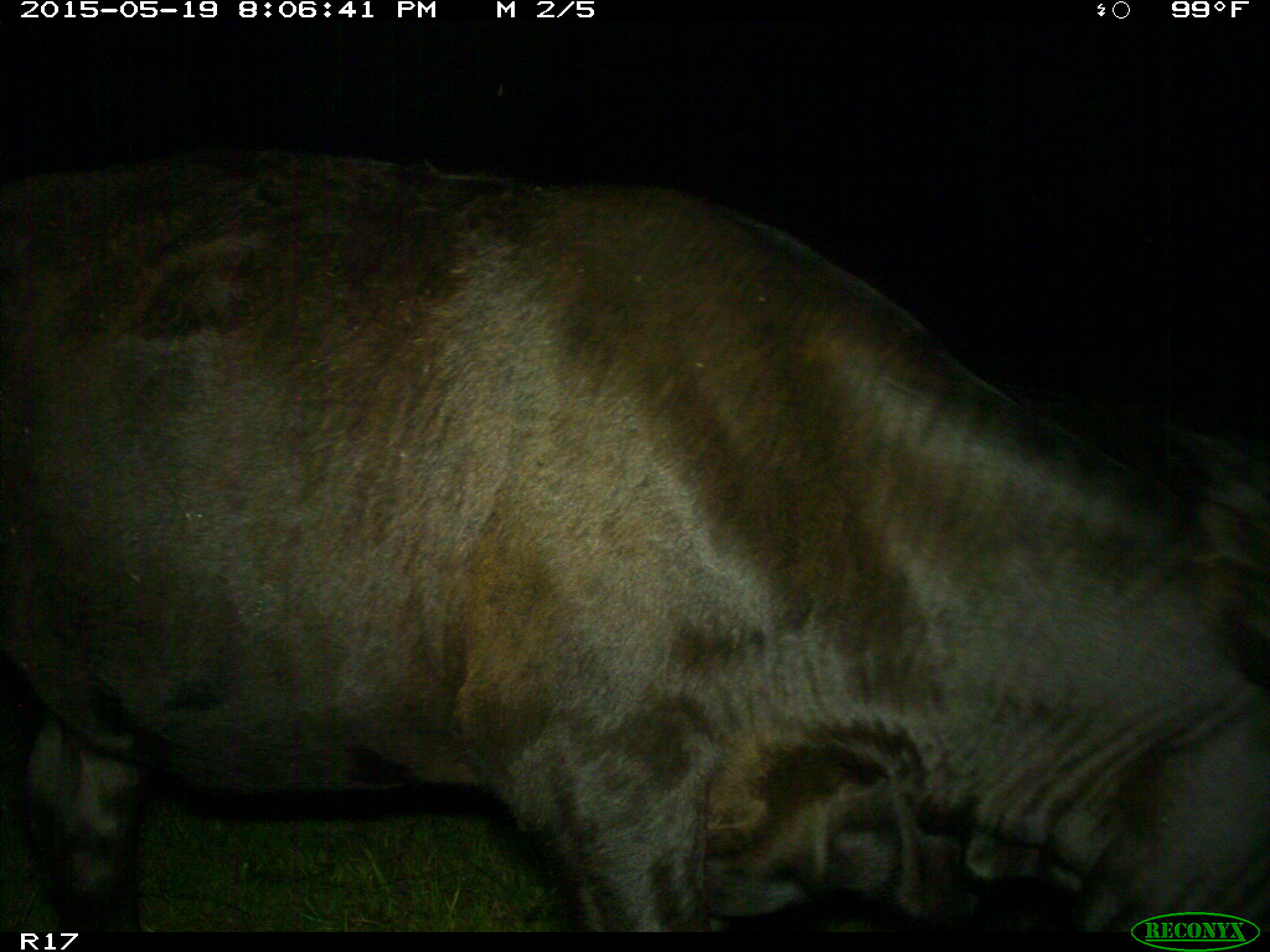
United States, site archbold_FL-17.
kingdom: Animalia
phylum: Chordata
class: Mammalia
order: Artiodactyla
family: Bovidae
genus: Bos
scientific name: Bos taurus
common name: domestic cow